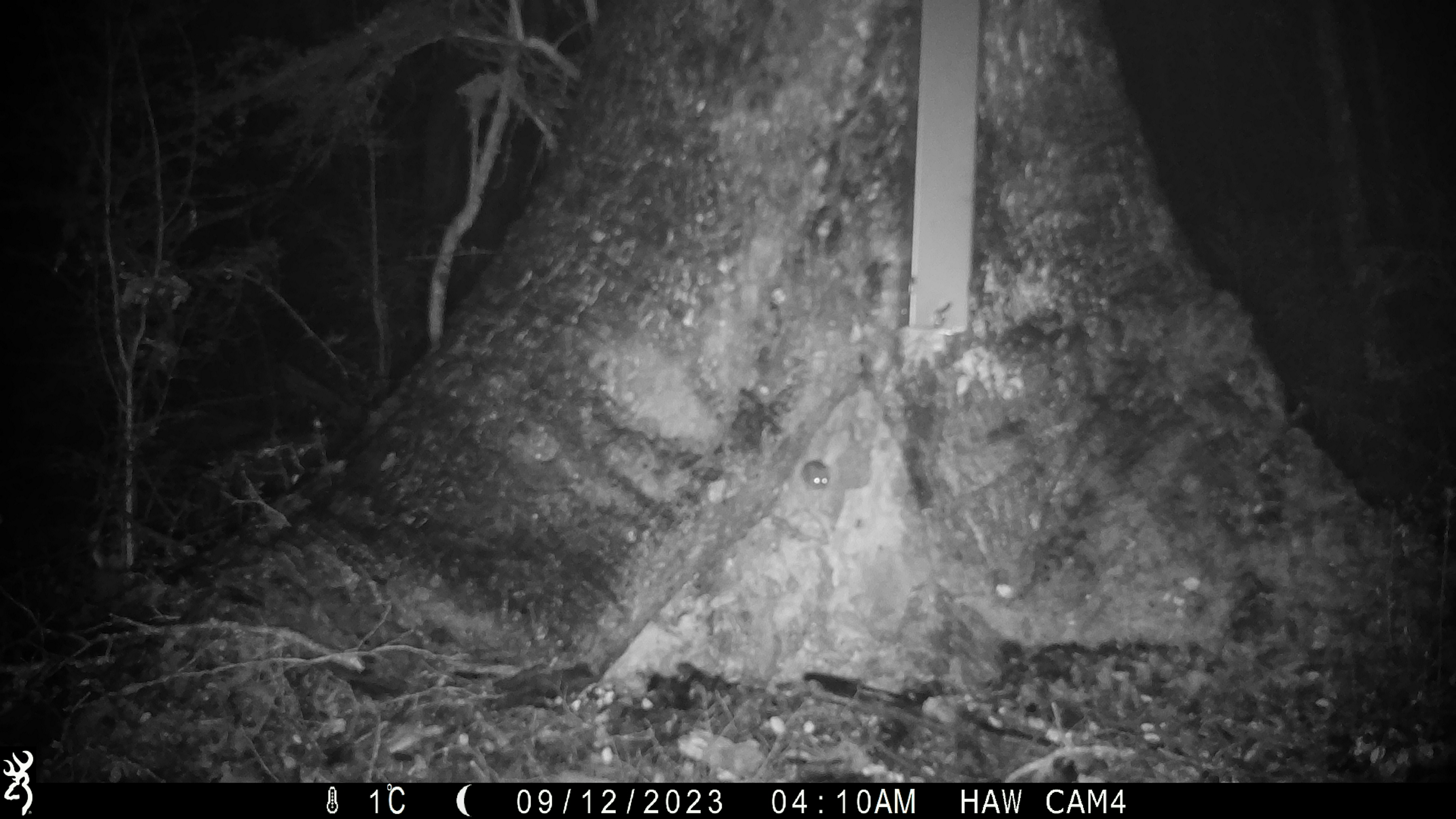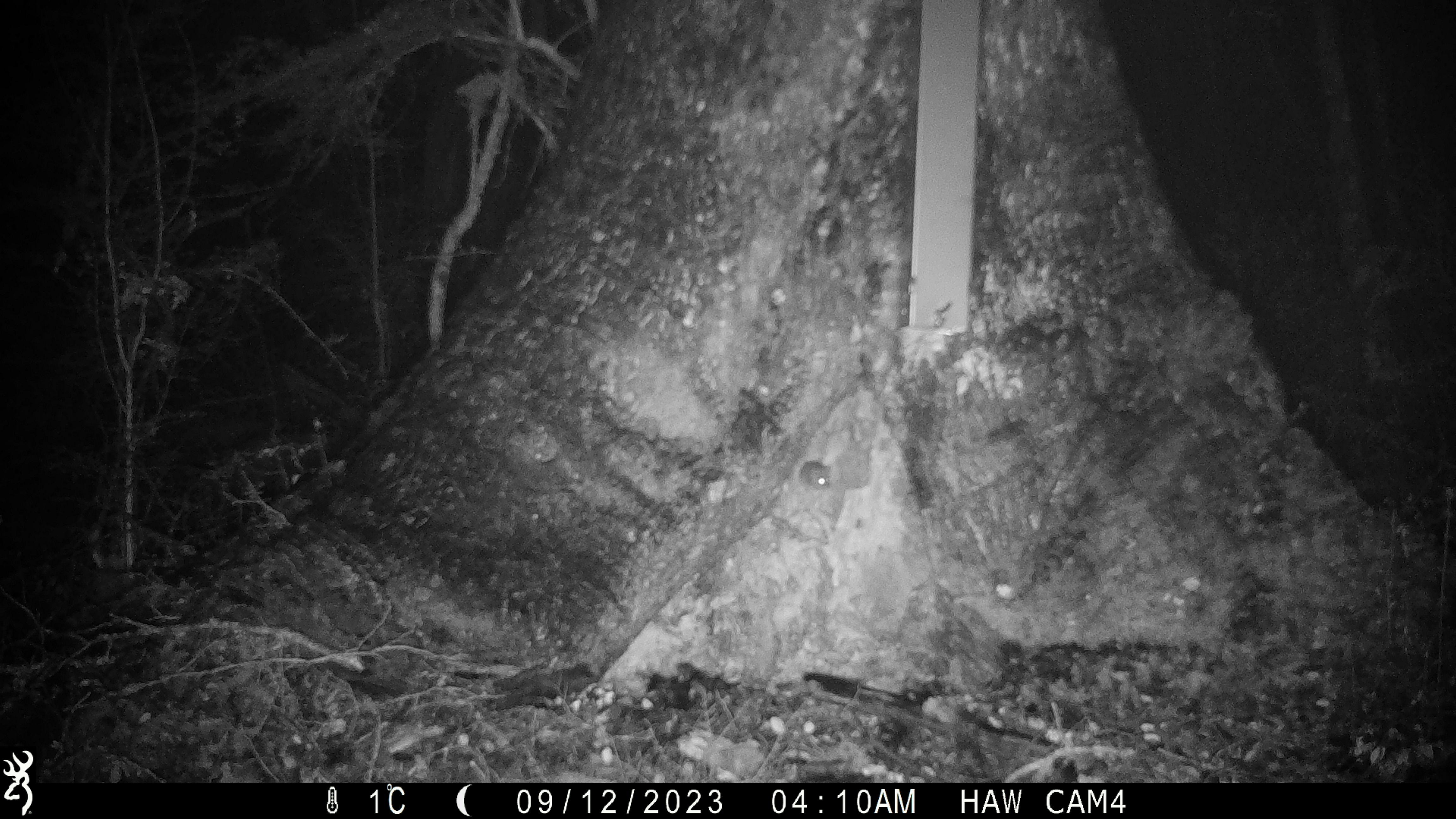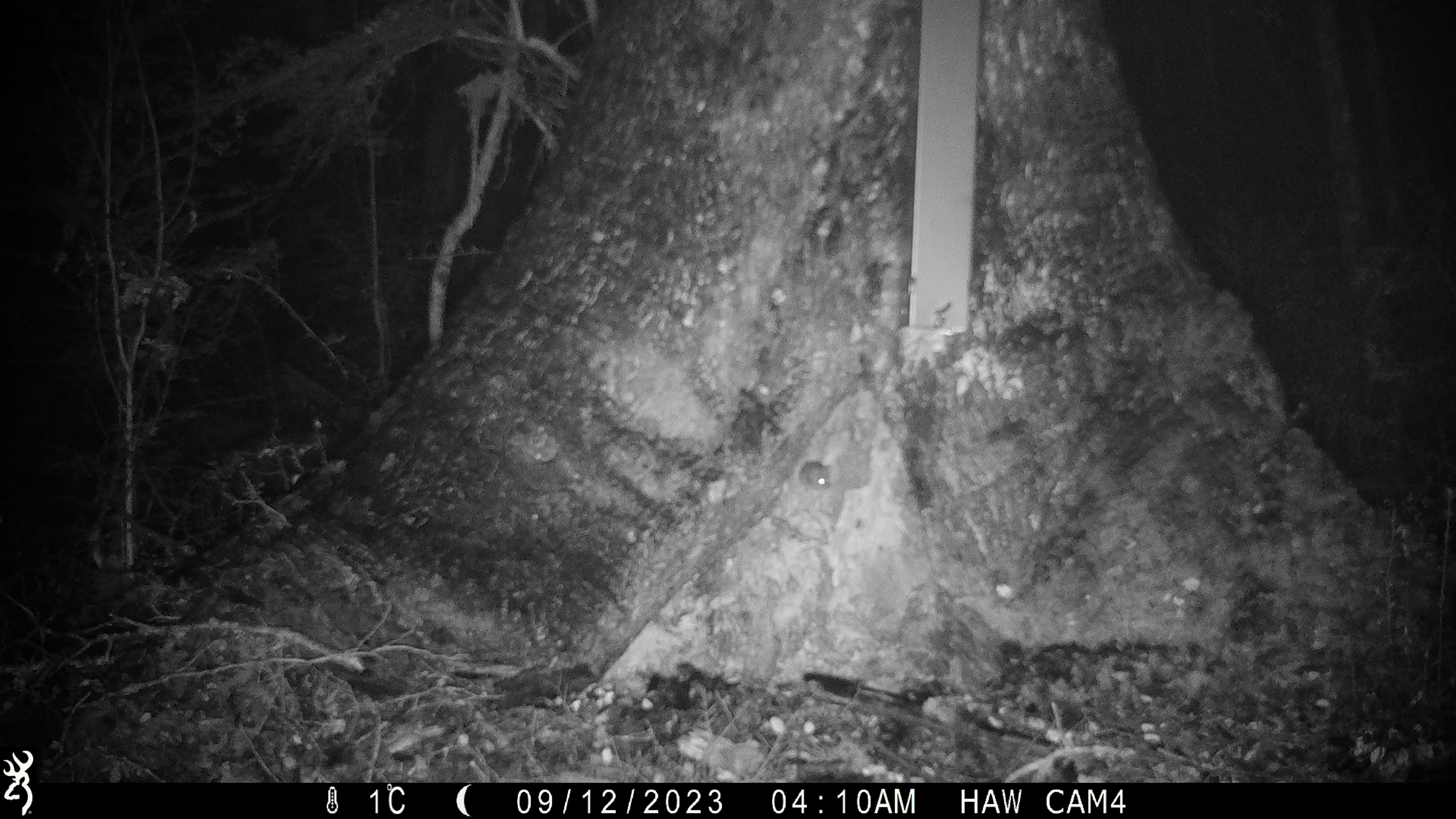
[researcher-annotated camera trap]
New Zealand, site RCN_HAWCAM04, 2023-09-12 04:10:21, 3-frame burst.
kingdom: Animalia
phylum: Chordata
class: Mammalia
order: Rodentia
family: Muridae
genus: Mus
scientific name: Mus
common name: mouse